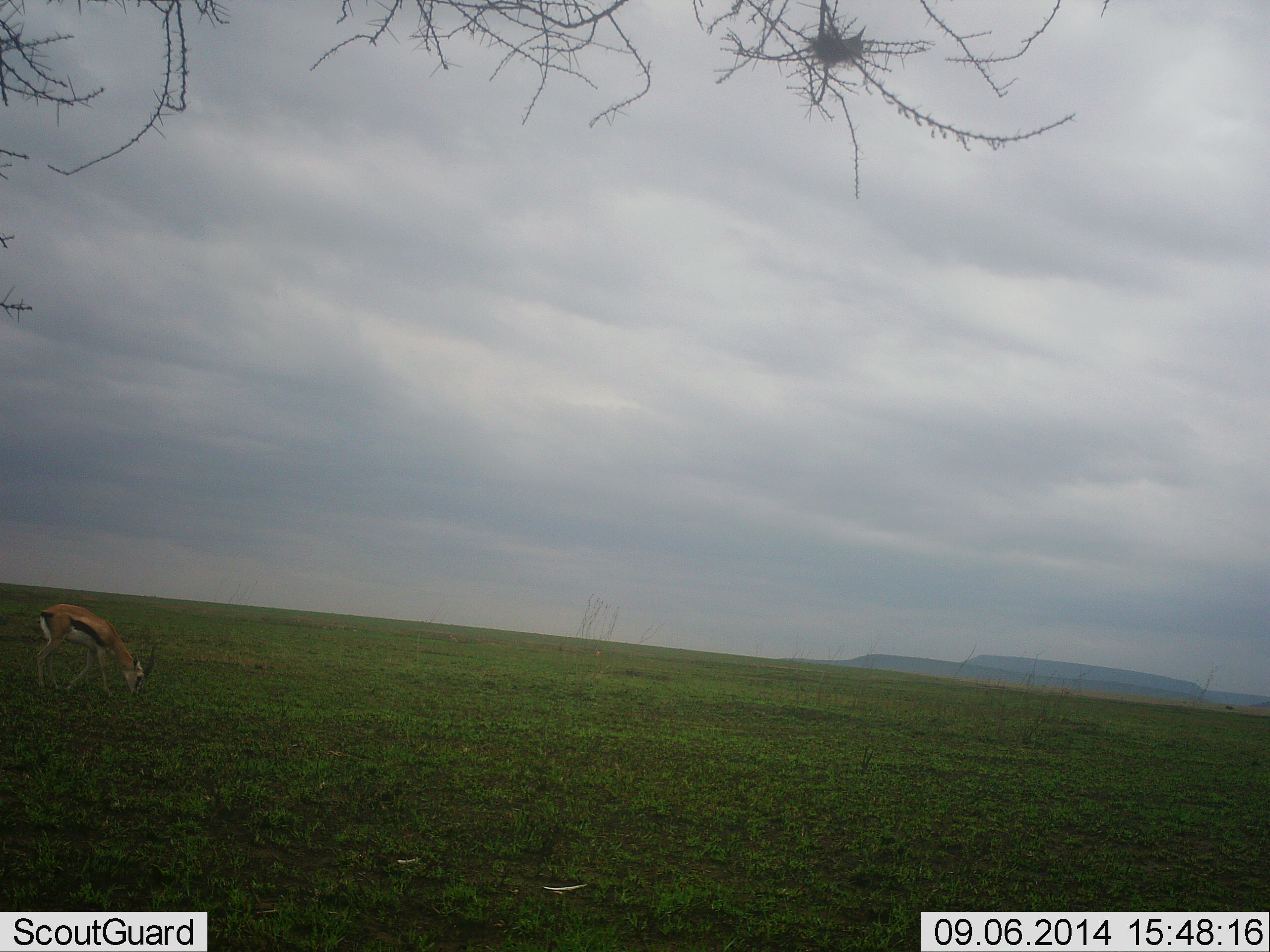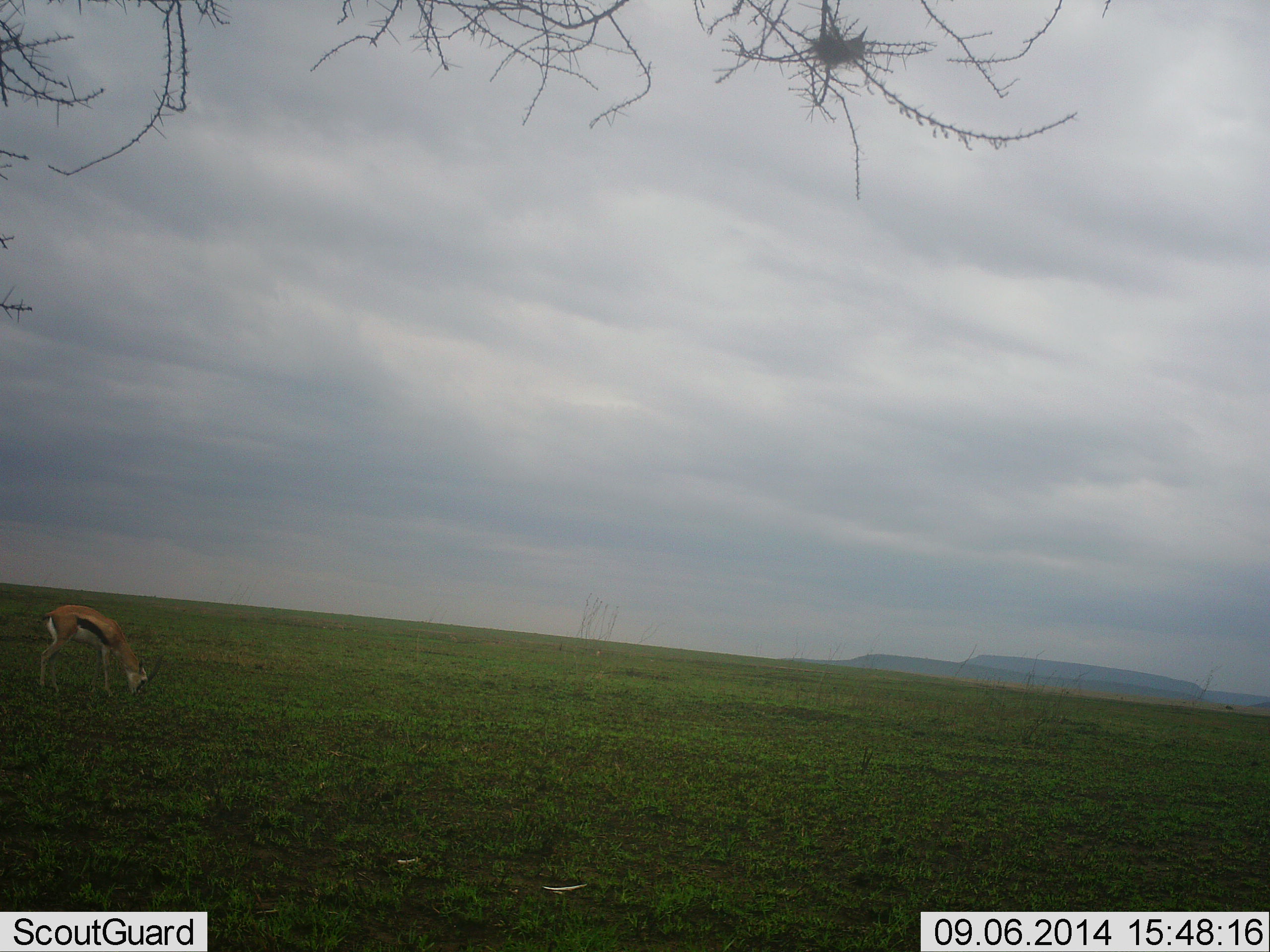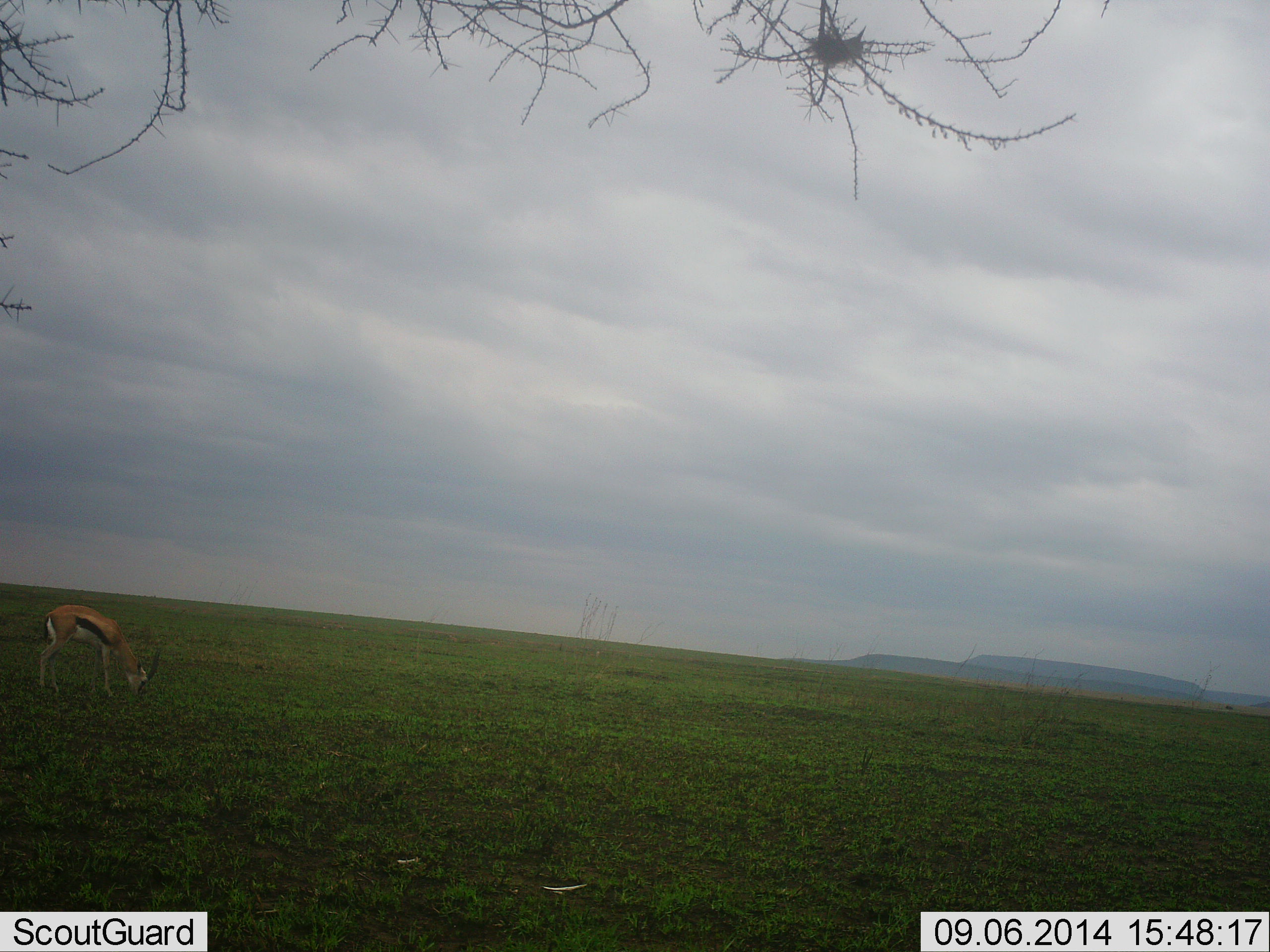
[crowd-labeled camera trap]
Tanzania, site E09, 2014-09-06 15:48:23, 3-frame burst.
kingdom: Animalia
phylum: Chordata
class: Mammalia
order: Artiodactyla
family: Bovidae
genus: Eudorcas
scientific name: Eudorcas thomsonii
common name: thomson's gazelle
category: gazellethomsons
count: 1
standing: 10%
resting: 0%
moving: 0%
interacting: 0%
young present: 0%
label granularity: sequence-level